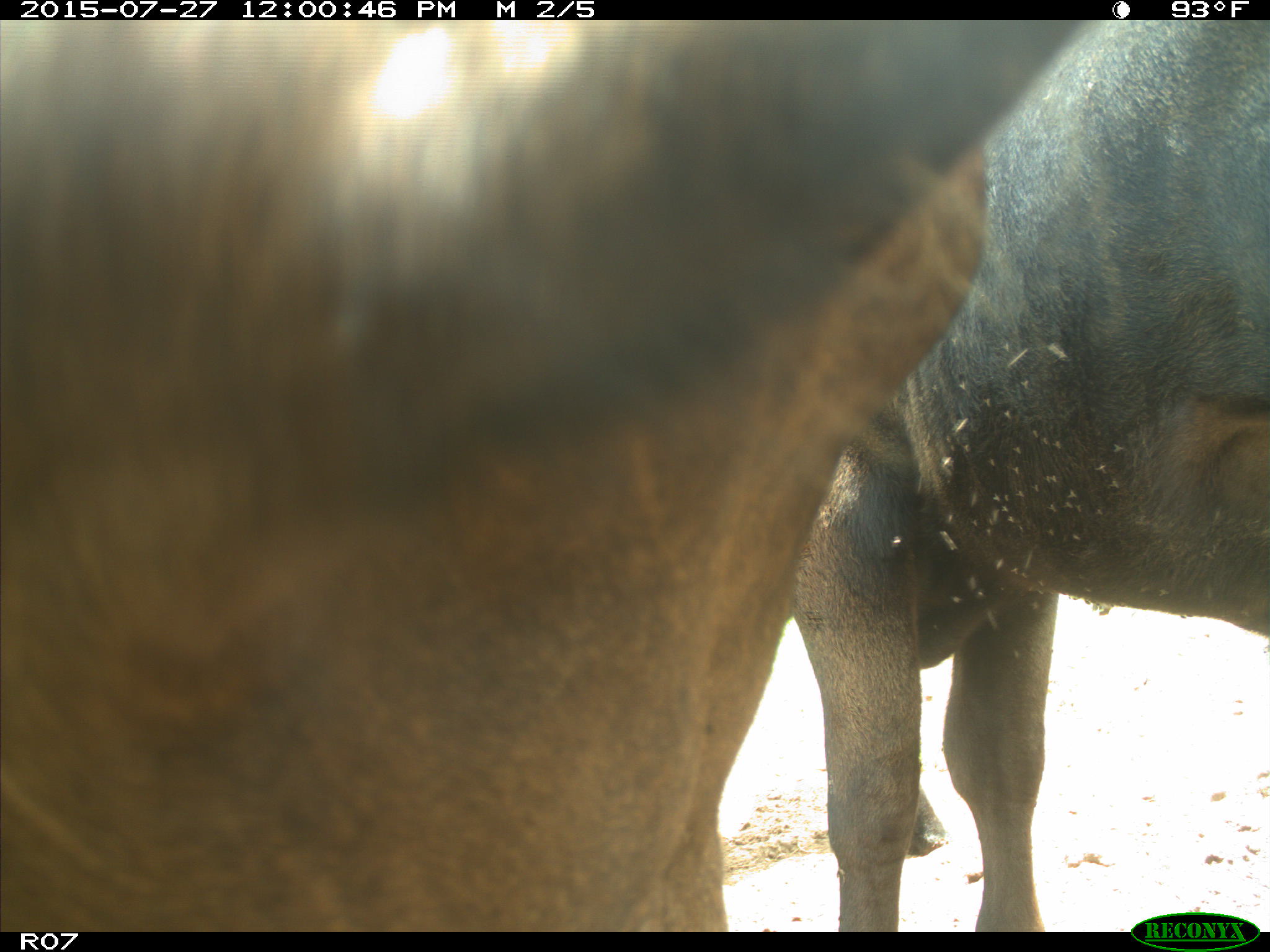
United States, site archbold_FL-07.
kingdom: Animalia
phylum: Chordata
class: Mammalia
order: Artiodactyla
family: Bovidae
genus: Bos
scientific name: Bos taurus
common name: domestic cow